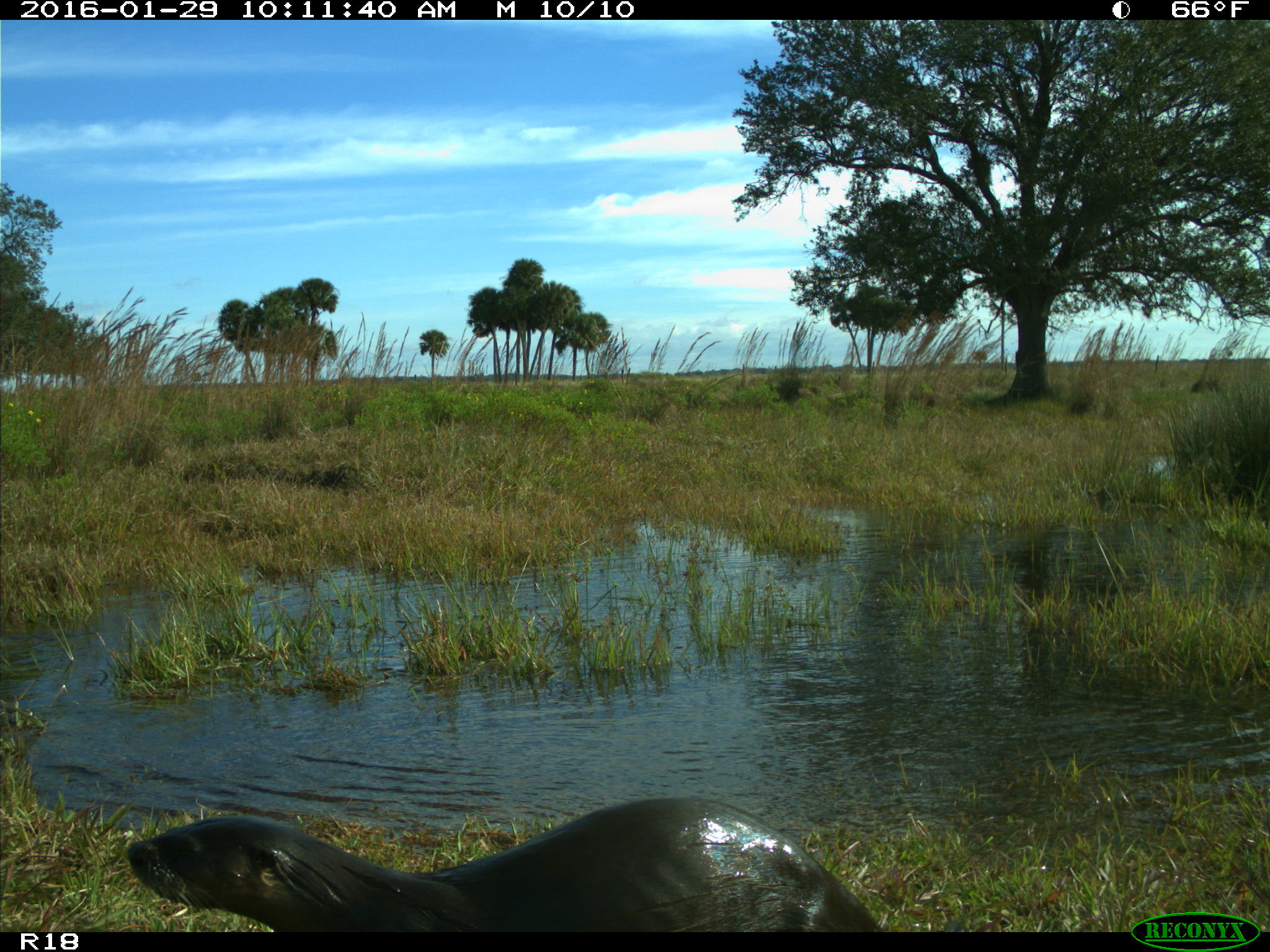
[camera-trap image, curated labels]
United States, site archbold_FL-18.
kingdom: Animalia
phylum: Chordata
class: Mammalia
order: Carnivora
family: Mustelidae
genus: Lontra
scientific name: Lontra canadensis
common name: north american river otter